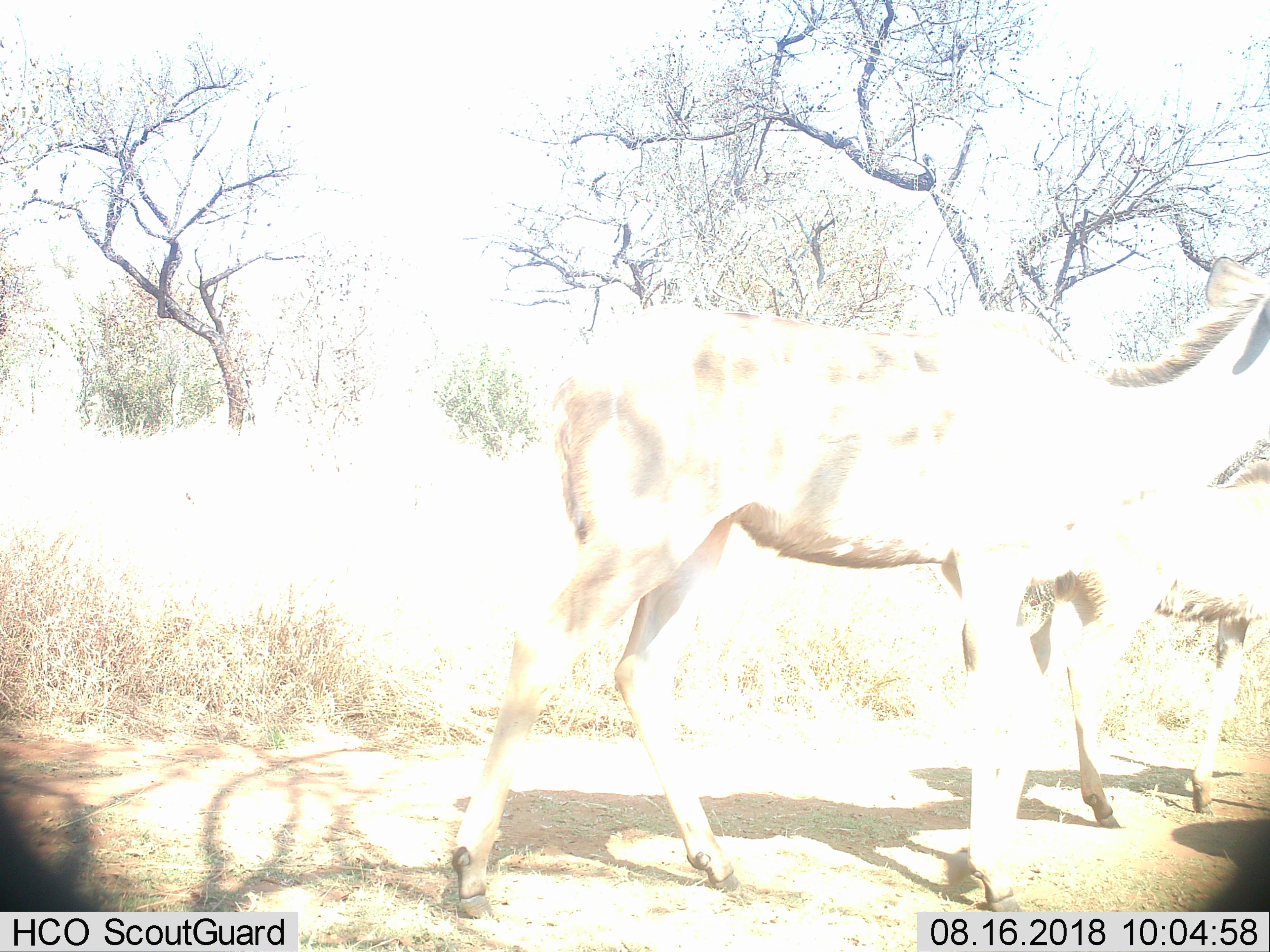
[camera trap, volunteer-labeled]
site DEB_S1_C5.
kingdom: Animalia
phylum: Chordata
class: Mammalia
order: Artiodactyla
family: Bovidae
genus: Tragelaphus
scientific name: Tragelaphus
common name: kudu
Kudu (Tragelaphus), count 2. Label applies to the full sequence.